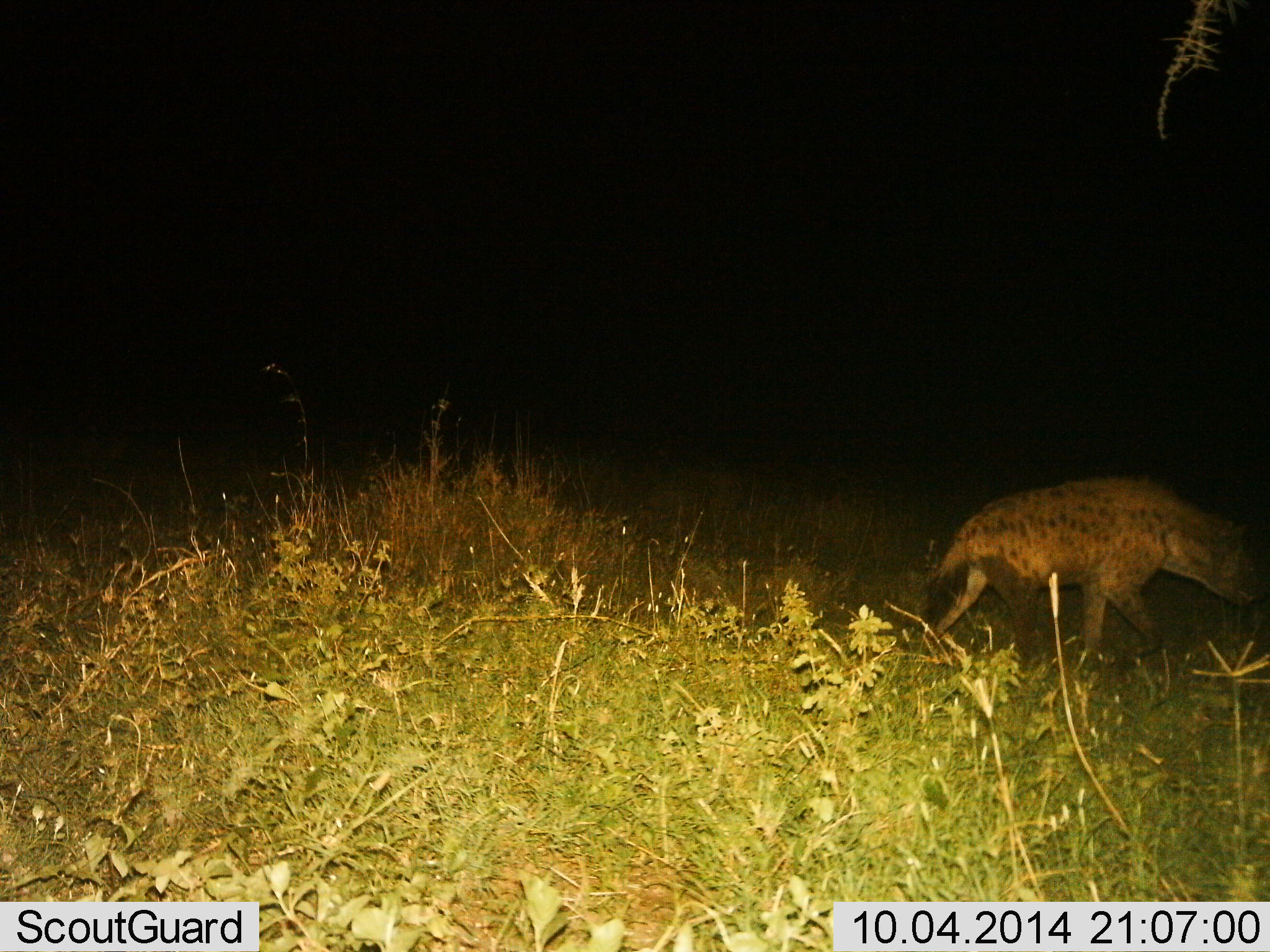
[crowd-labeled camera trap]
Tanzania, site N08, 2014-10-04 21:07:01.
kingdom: Animalia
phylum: Chordata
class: Mammalia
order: Carnivora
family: Hyaenidae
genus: Crocuta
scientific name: Crocuta crocuta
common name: spotted hyena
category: hyenaspotted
Hyenaspotted (spotted hyena) (Crocuta crocuta), count 1. Behavior (volunteer vote fractions): standing 10%, resting 0%, moving 100%, interacting 0%. Young present (vote fraction): 0%. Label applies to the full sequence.